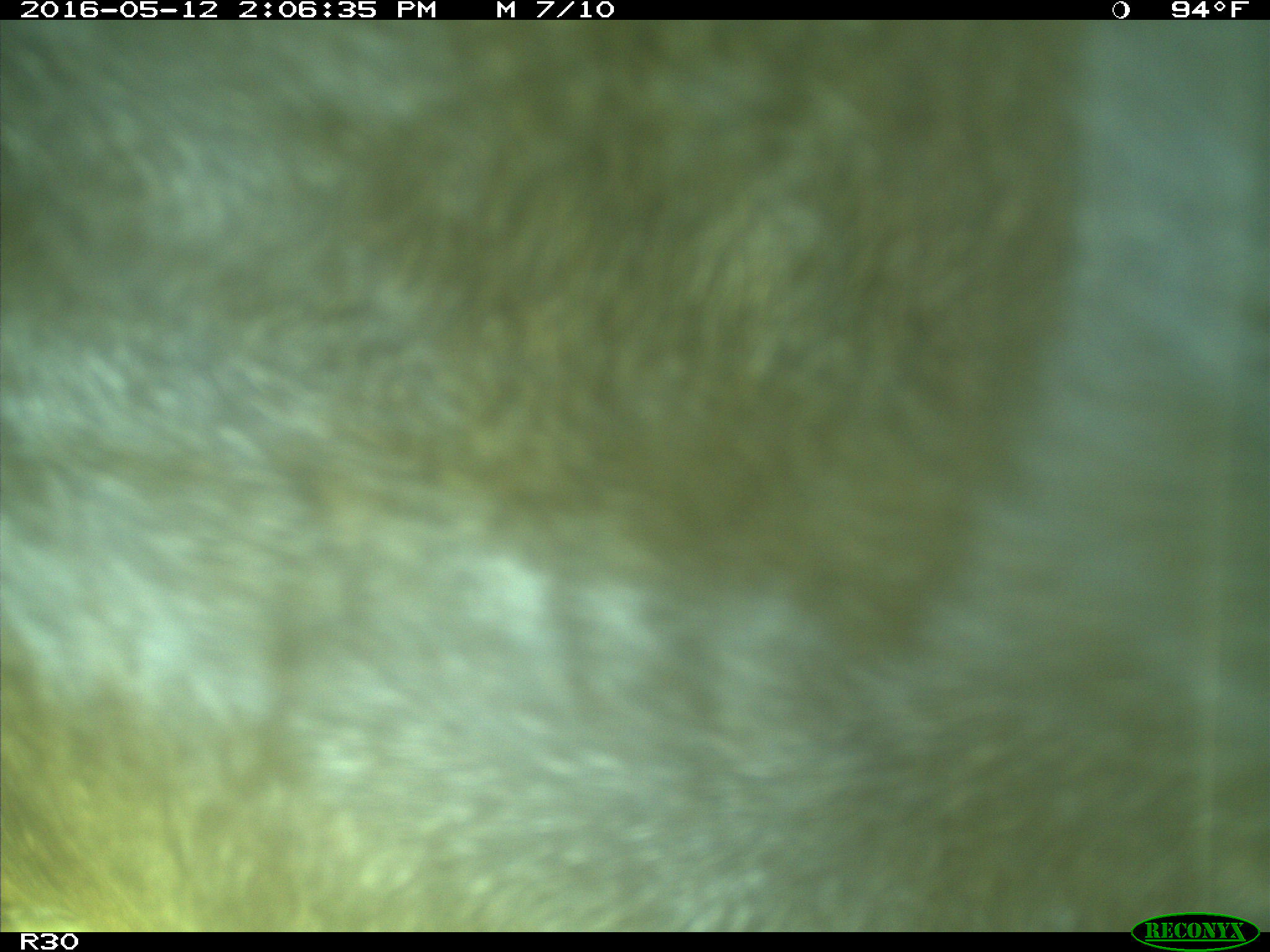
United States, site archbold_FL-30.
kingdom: Animalia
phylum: Chordata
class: Mammalia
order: Artiodactyla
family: Bovidae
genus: Bos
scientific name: Bos taurus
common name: domestic cow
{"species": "Bos taurus (domestic cow)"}